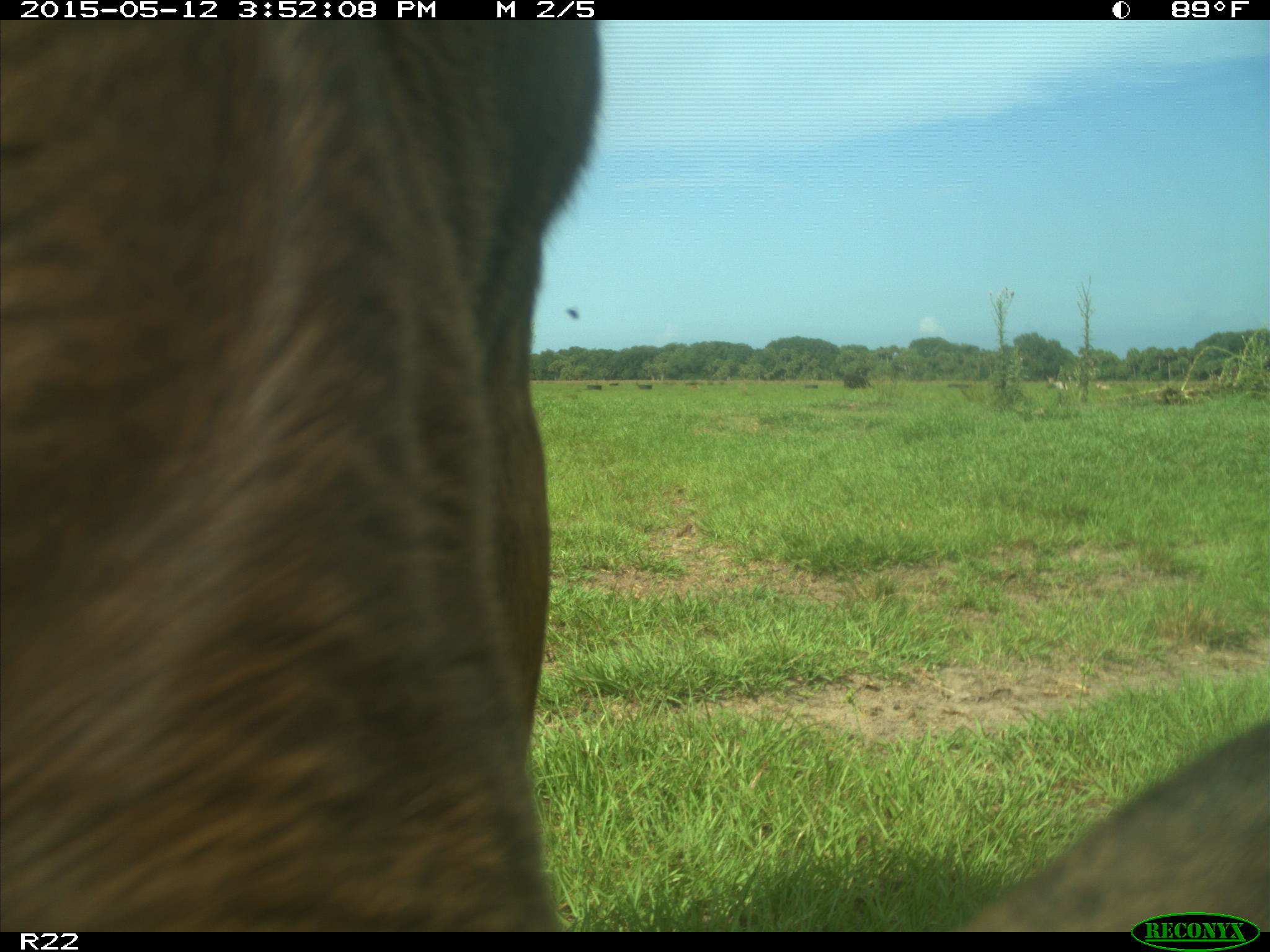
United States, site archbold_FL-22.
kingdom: Animalia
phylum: Chordata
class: Mammalia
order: Artiodactyla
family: Bovidae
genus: Bos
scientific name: Bos taurus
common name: domestic cow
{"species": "Bos taurus (domestic cow)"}